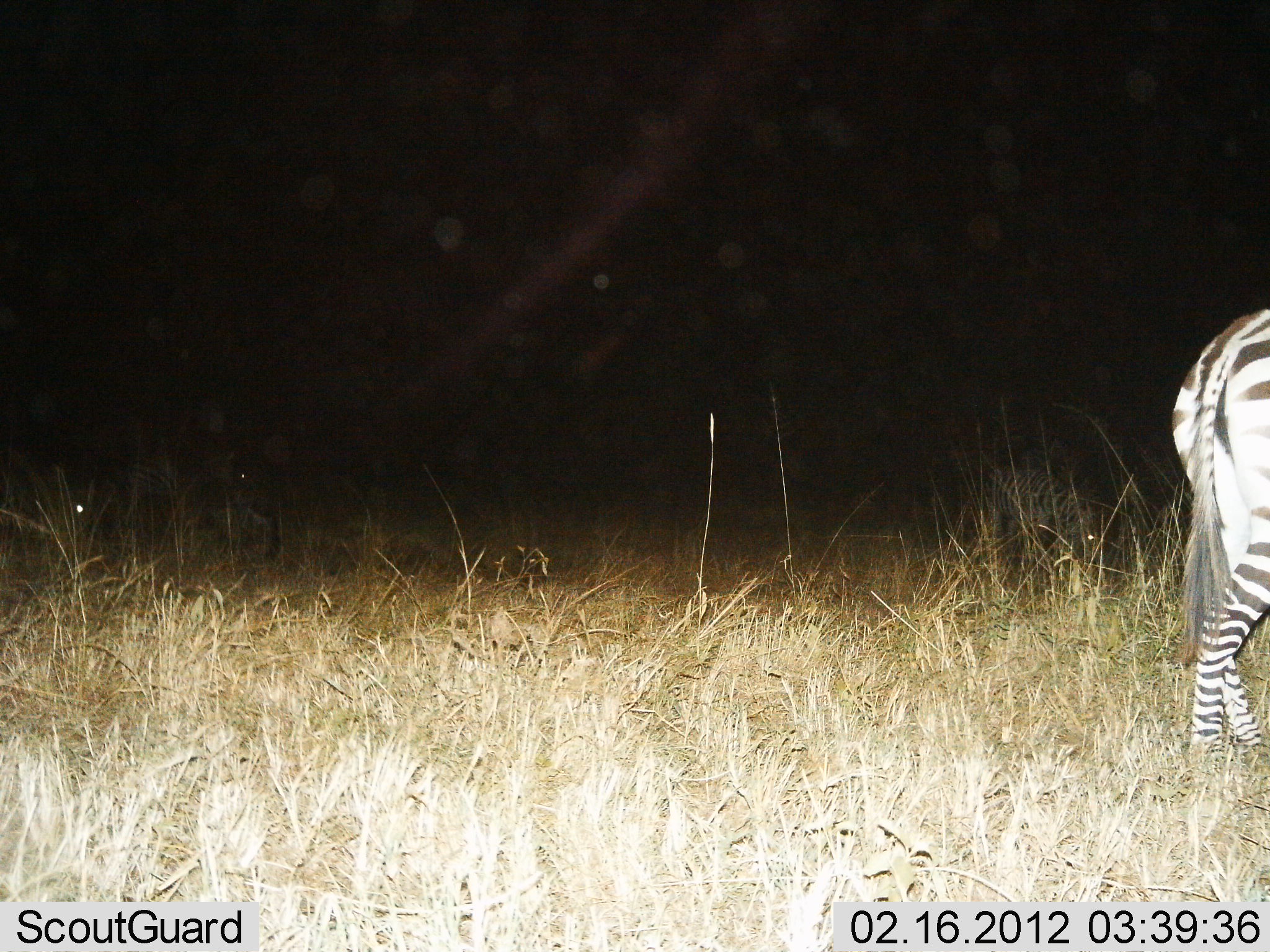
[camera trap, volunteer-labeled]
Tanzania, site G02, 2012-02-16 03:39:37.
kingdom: Animalia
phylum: Chordata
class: Mammalia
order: Perissodactyla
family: Equidae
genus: Equus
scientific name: Equus quagga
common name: plains zebra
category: zebra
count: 1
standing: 71%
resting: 6%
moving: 18%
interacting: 0%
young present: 0%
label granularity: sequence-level